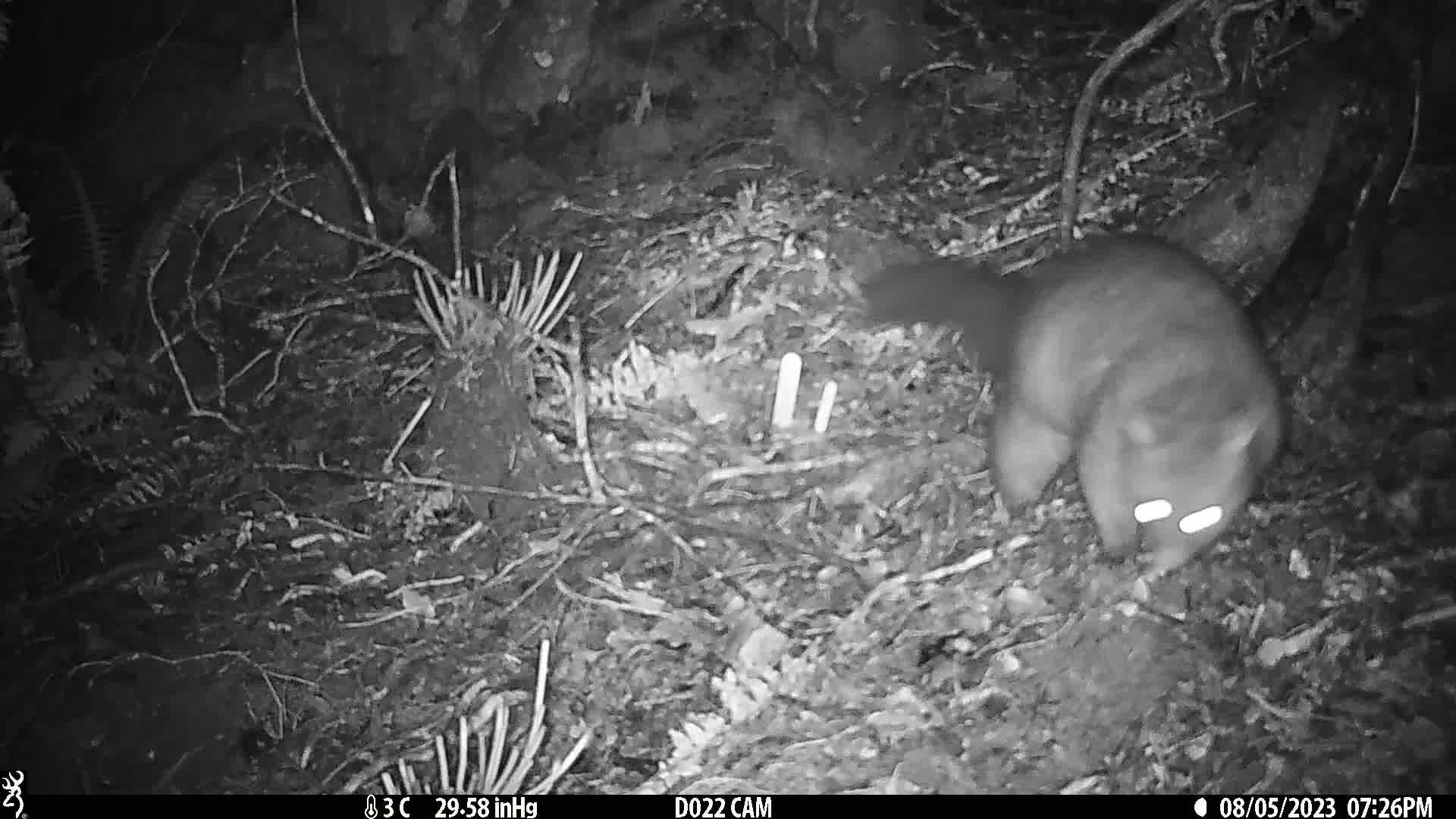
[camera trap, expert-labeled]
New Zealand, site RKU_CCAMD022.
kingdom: Animalia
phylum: Chordata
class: Mammalia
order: Diprotodontia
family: Phalangeridae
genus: Trichosurus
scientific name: Trichosurus vulpecula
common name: common brushtail possum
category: possum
Possum (common brushtail possum) (Trichosurus vulpecula).